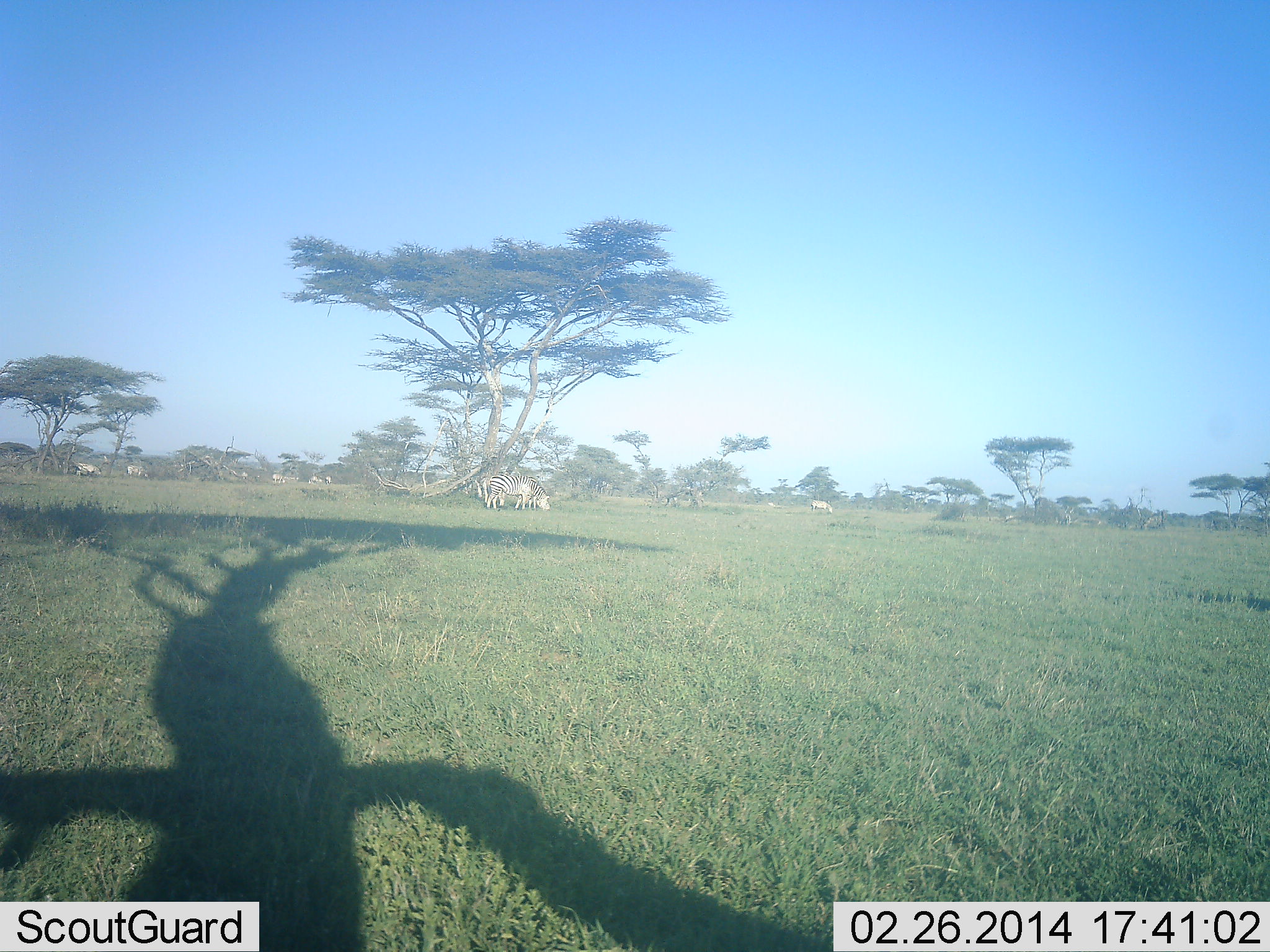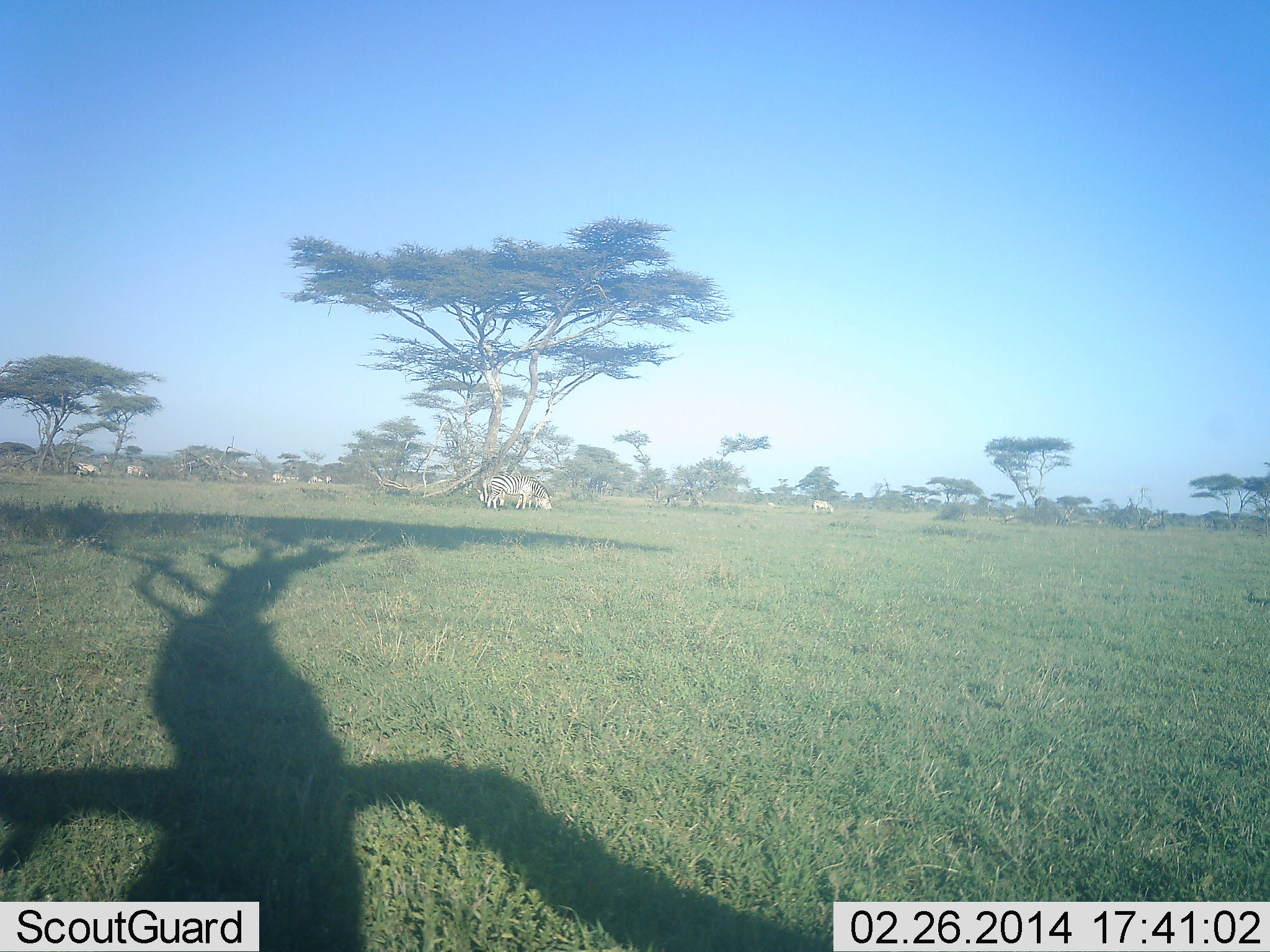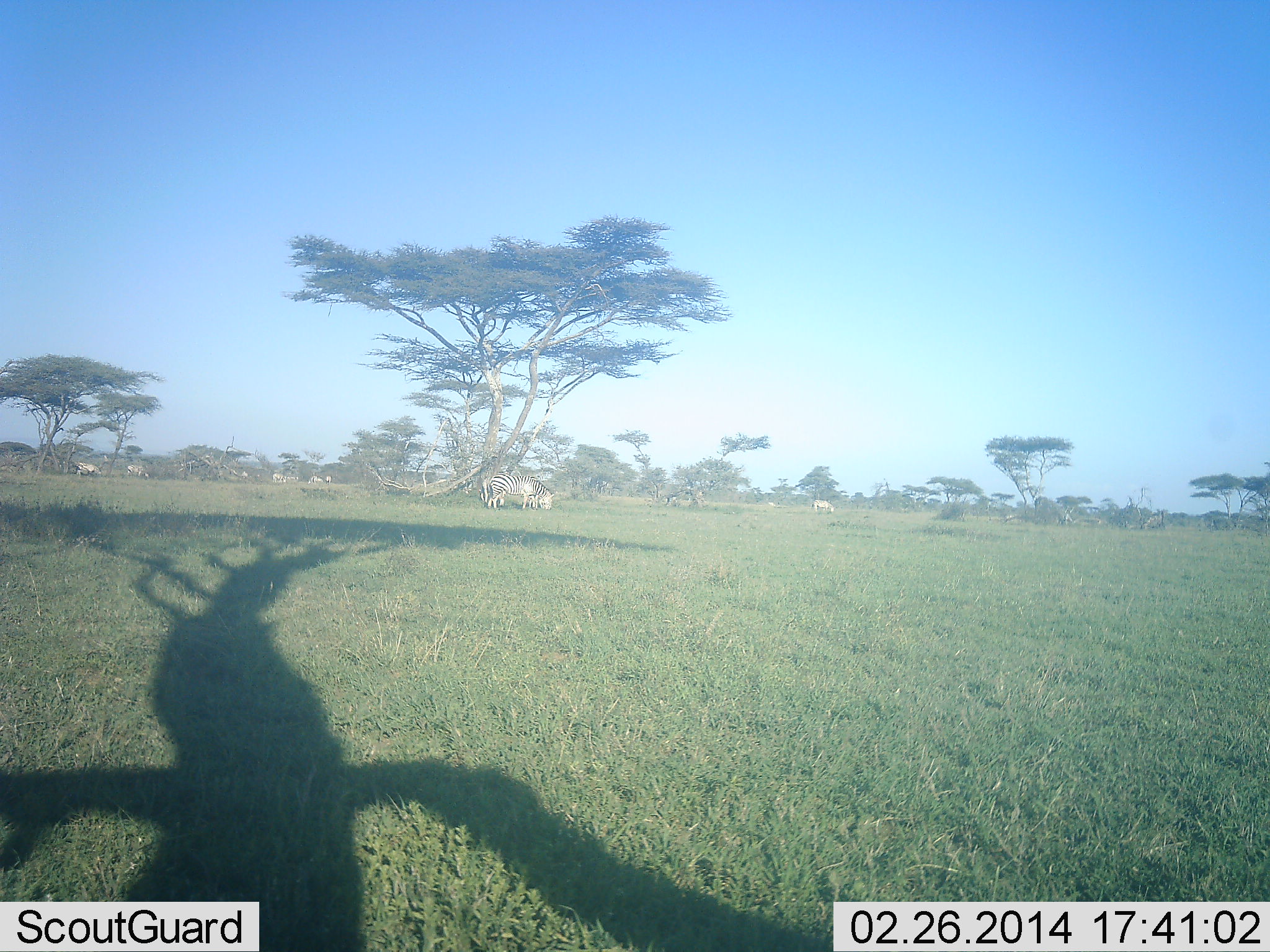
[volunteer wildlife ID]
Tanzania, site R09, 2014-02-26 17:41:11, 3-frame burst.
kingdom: Animalia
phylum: Chordata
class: Mammalia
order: Perissodactyla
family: Equidae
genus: Equus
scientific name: Equus quagga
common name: plains zebra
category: zebra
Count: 8.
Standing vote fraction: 30%.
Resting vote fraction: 0%.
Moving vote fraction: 0%.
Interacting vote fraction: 0%.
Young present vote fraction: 0%.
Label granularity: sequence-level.